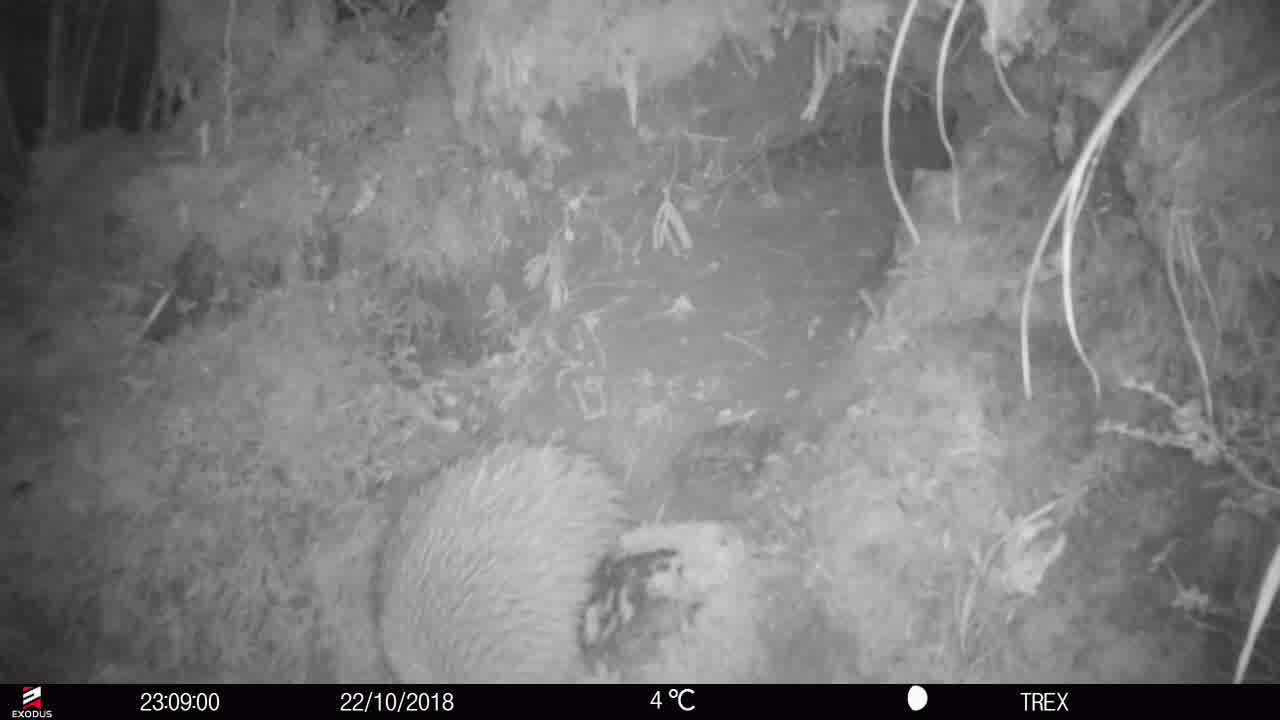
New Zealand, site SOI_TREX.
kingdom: Animalia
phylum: Chordata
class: Aves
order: Apterygiformes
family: Apterygidae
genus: Apteryx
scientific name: Apteryx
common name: kiwi